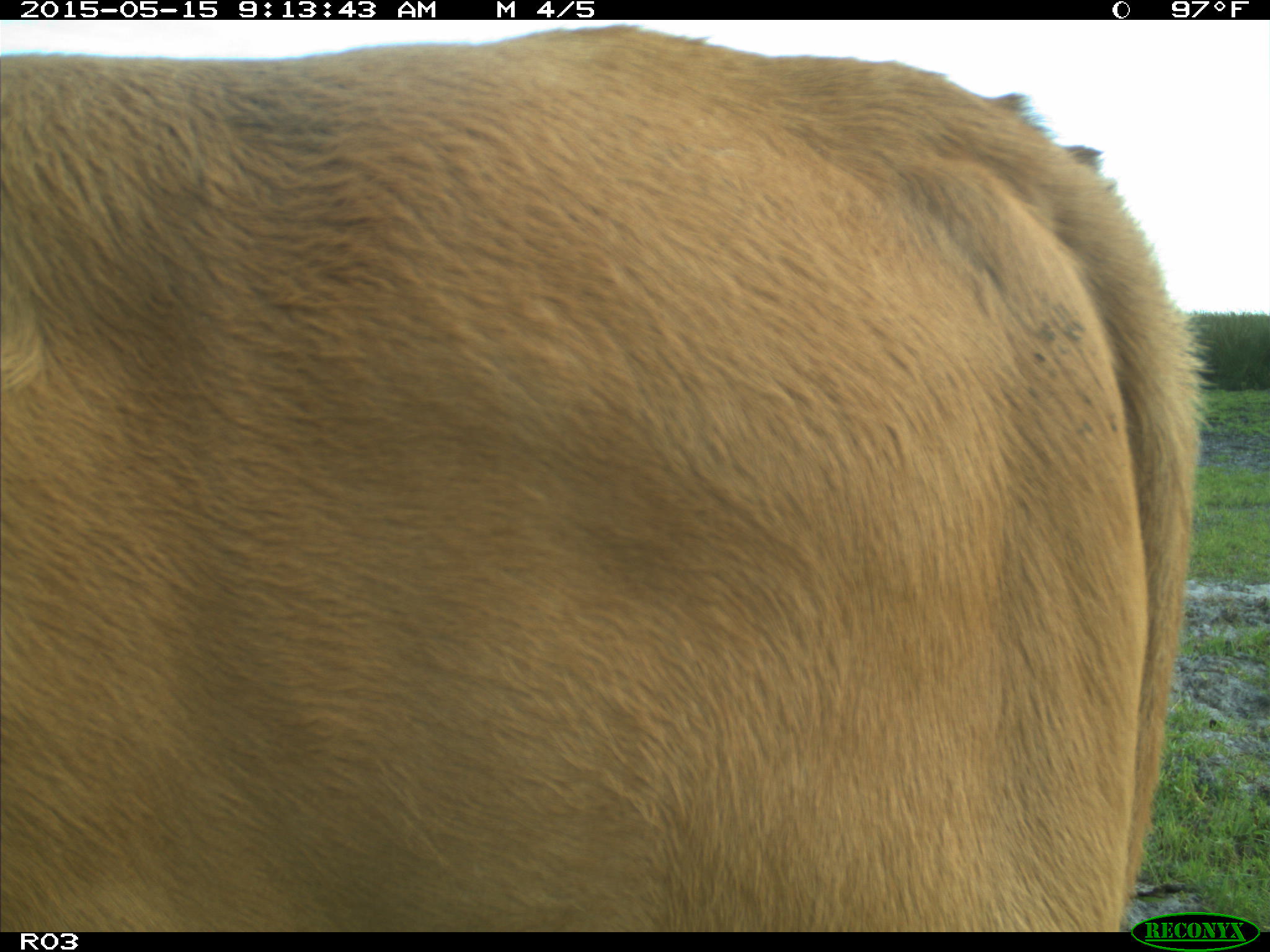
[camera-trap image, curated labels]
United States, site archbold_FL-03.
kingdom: Animalia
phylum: Chordata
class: Mammalia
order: Artiodactyla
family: Bovidae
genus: Bos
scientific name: Bos taurus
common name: domestic cow